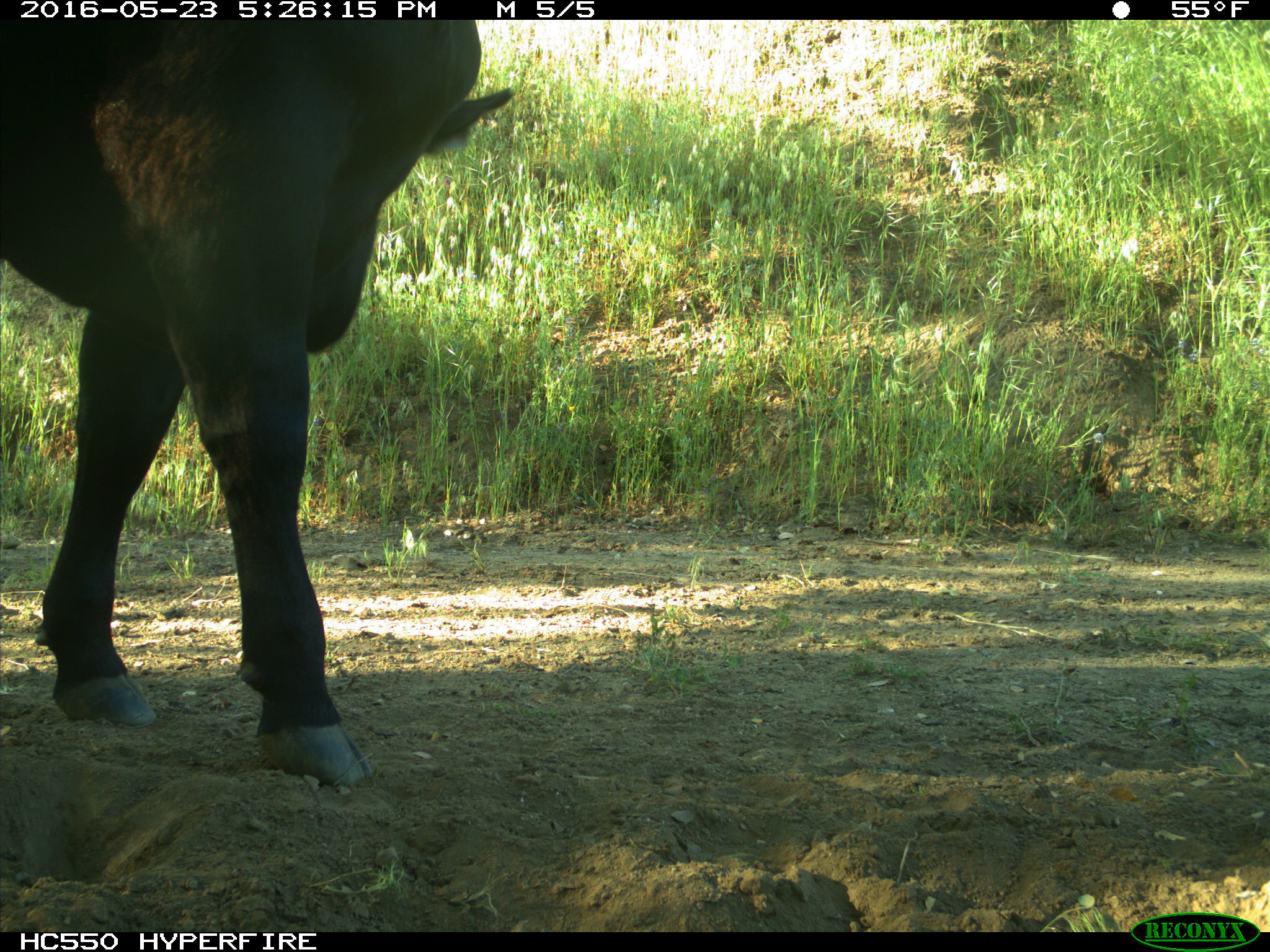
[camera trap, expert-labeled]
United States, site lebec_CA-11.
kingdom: Animalia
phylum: Chordata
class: Mammalia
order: Artiodactyla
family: Bovidae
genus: Bos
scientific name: Bos taurus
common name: domestic cow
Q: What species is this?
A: Bos taurus (domestic cow).